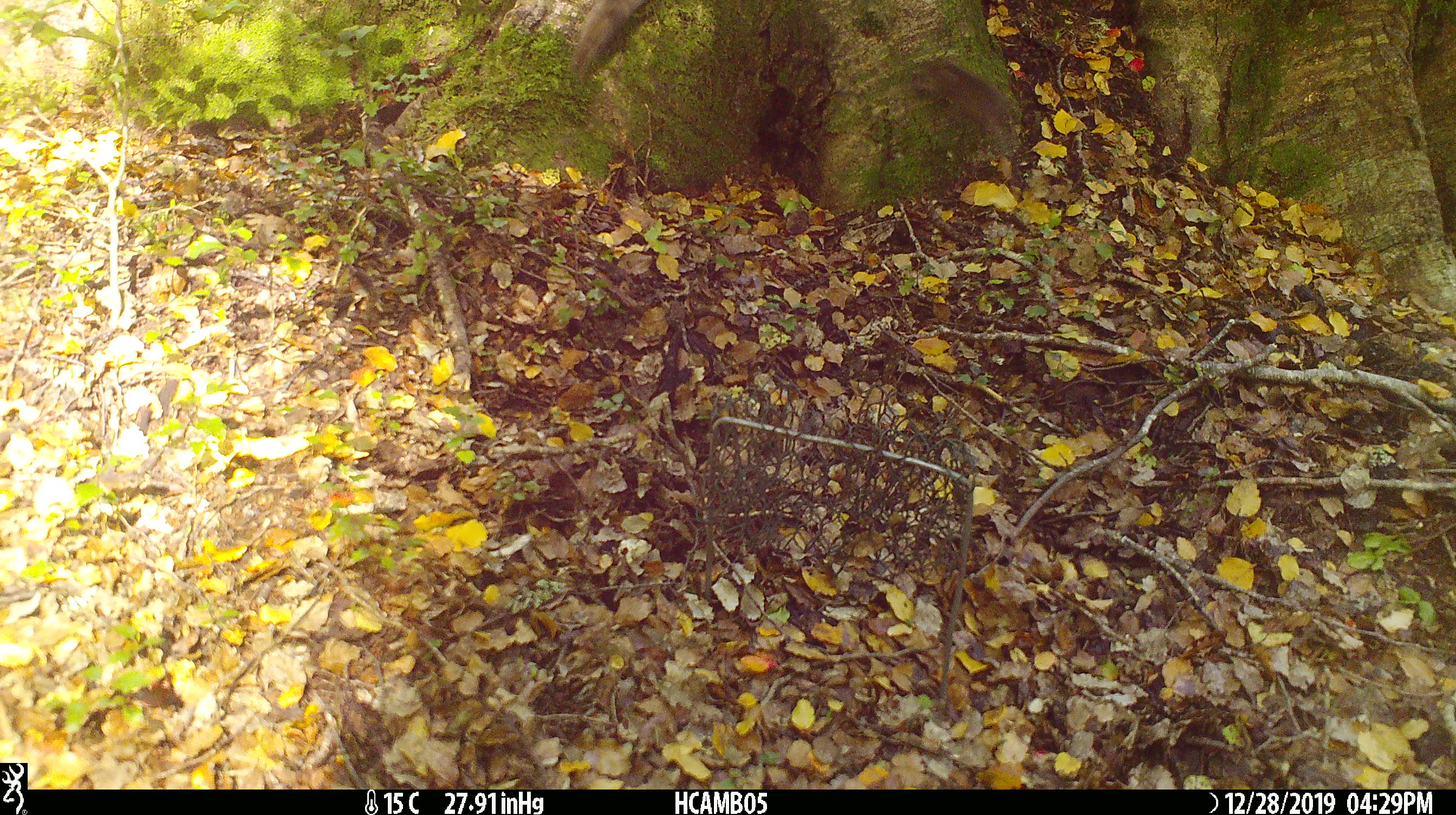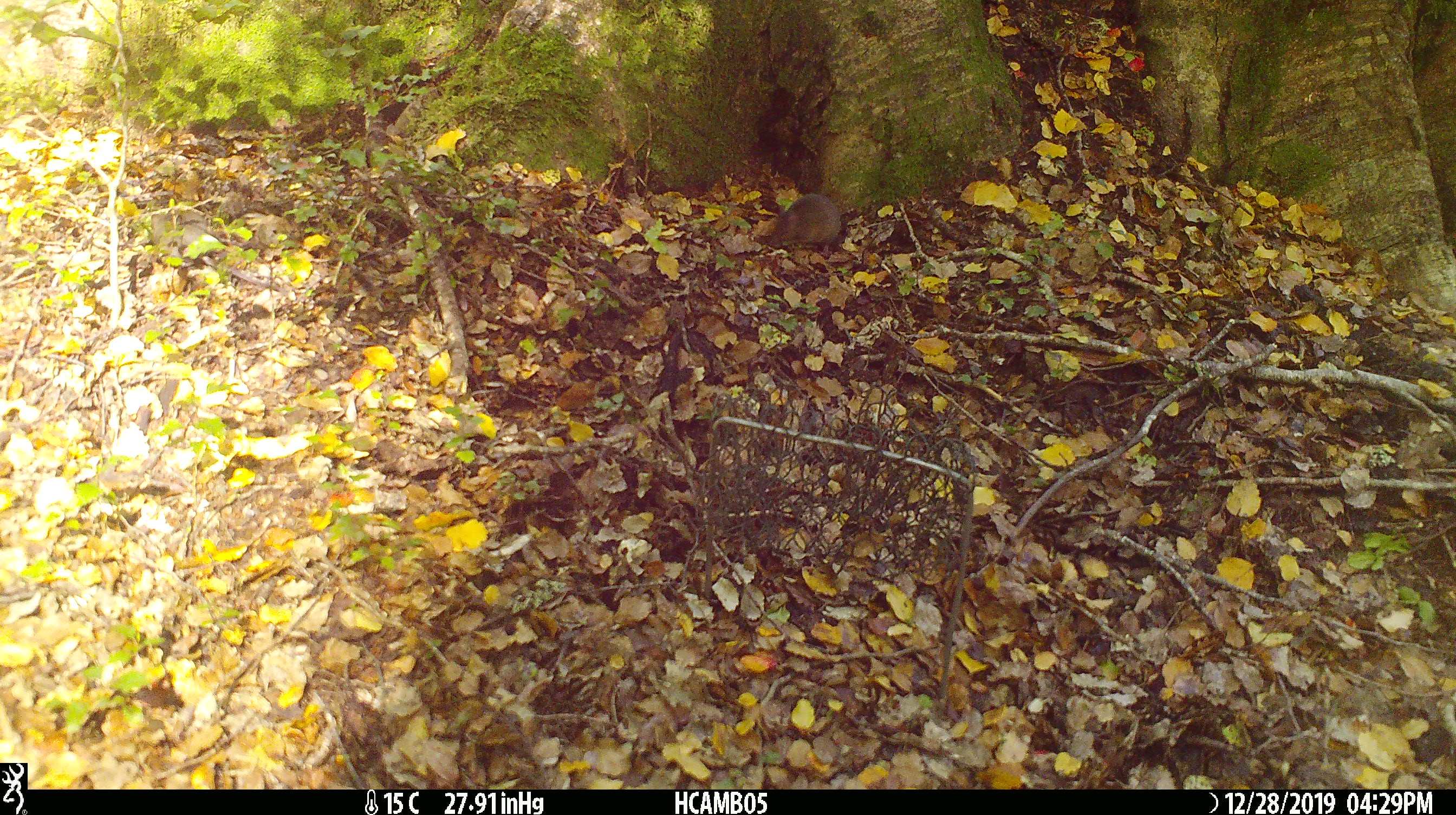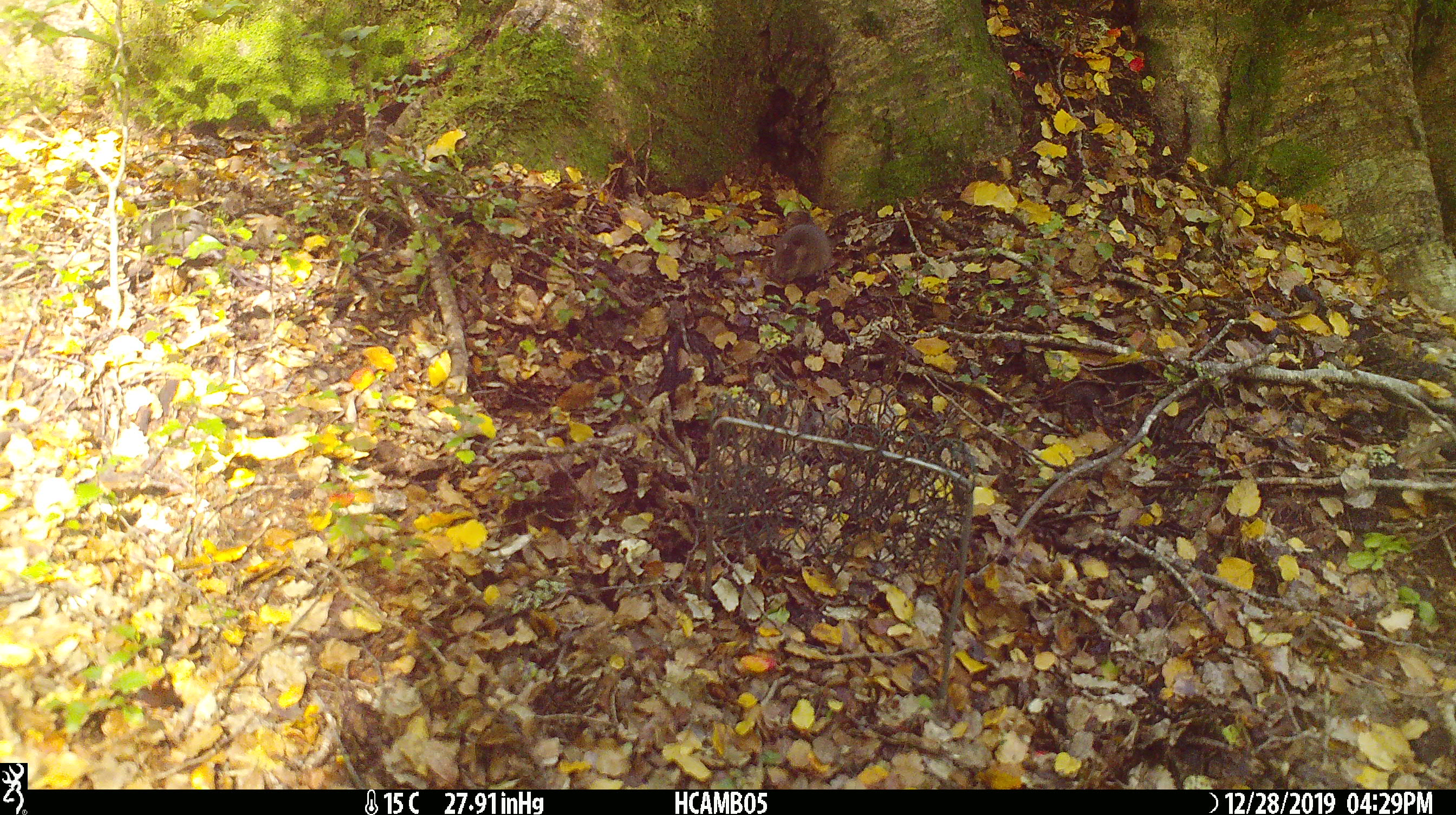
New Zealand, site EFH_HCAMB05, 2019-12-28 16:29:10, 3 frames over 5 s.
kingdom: Animalia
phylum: Chordata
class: Mammalia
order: Rodentia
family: Muridae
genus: Mus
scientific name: Mus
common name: mouse